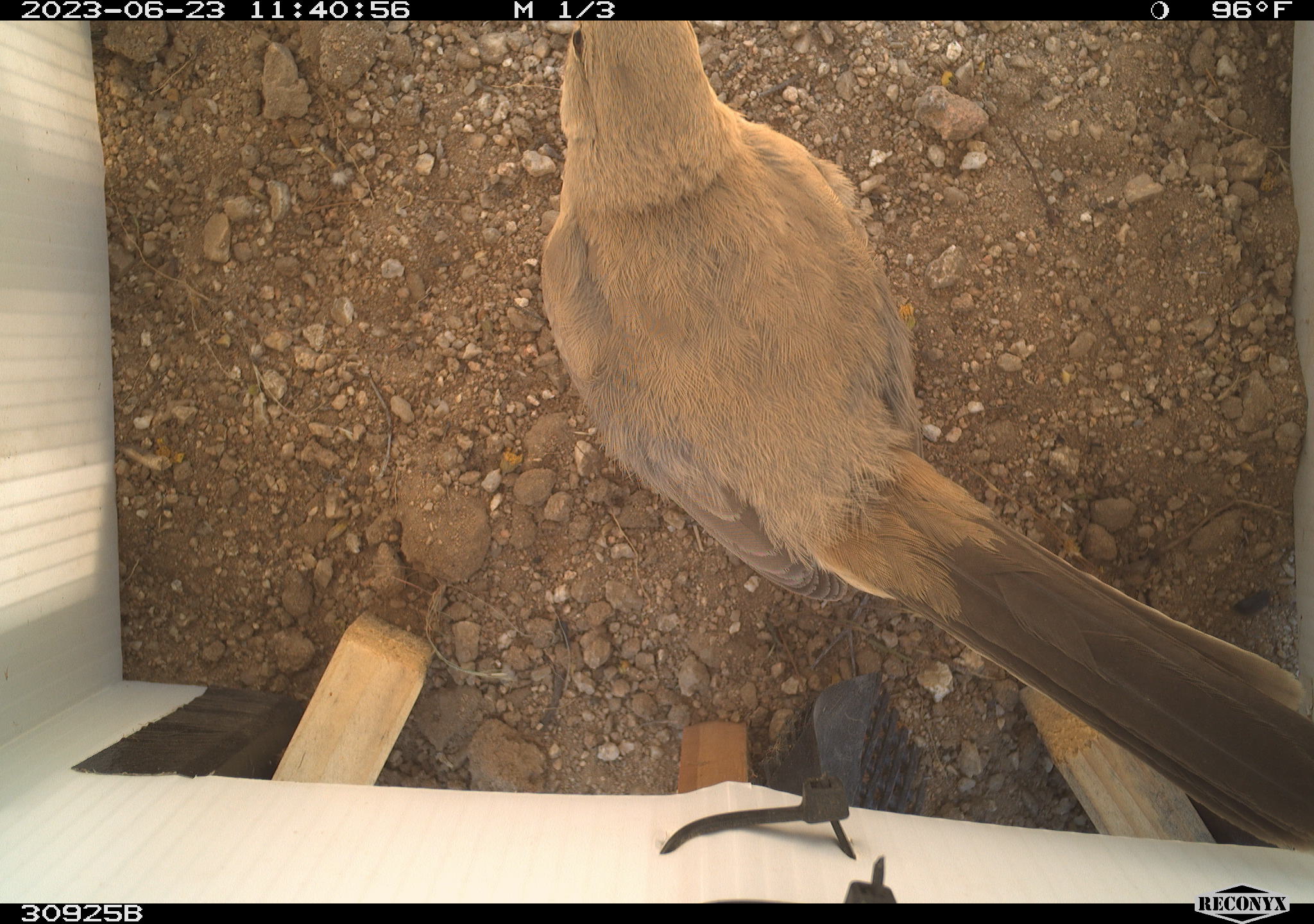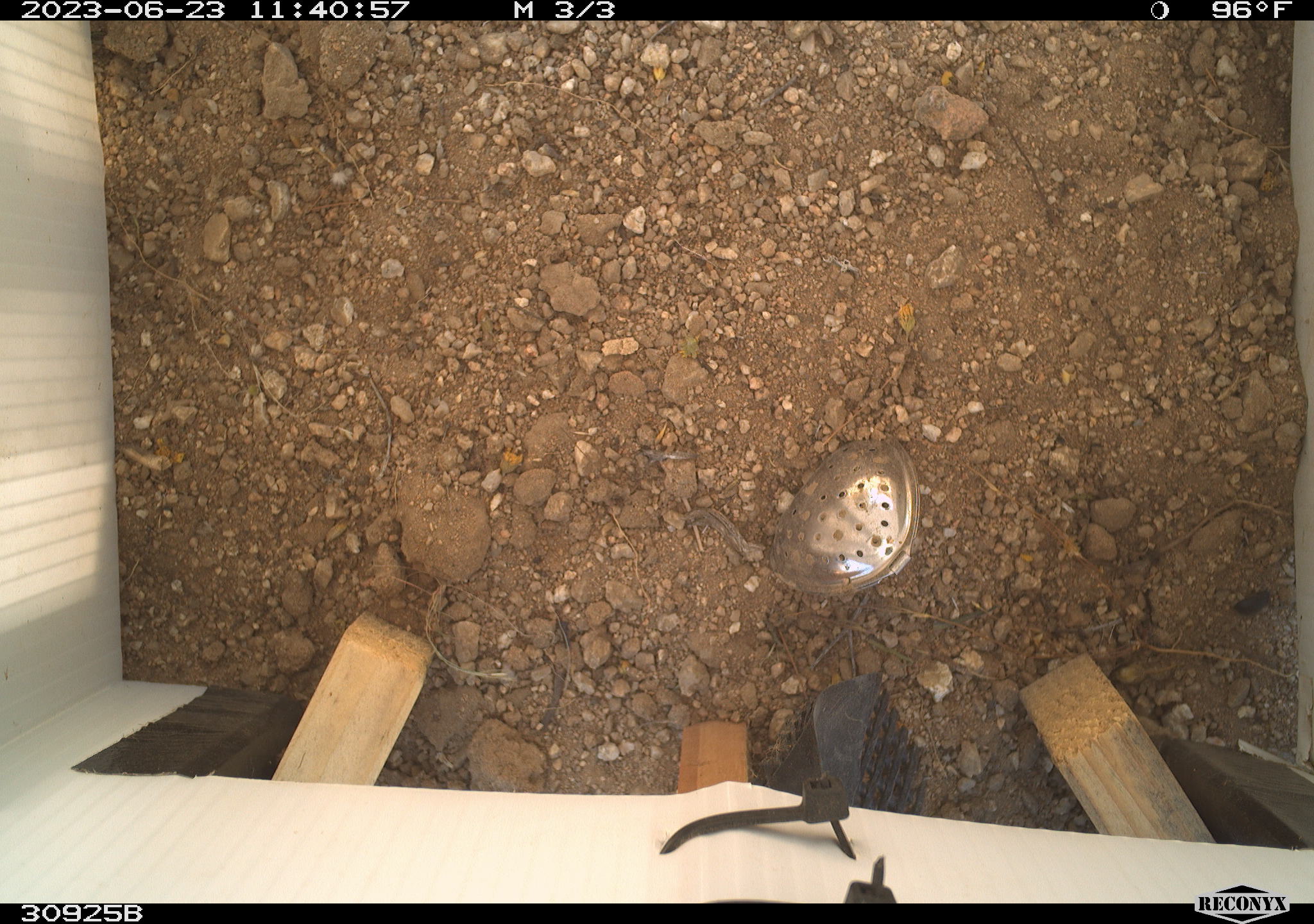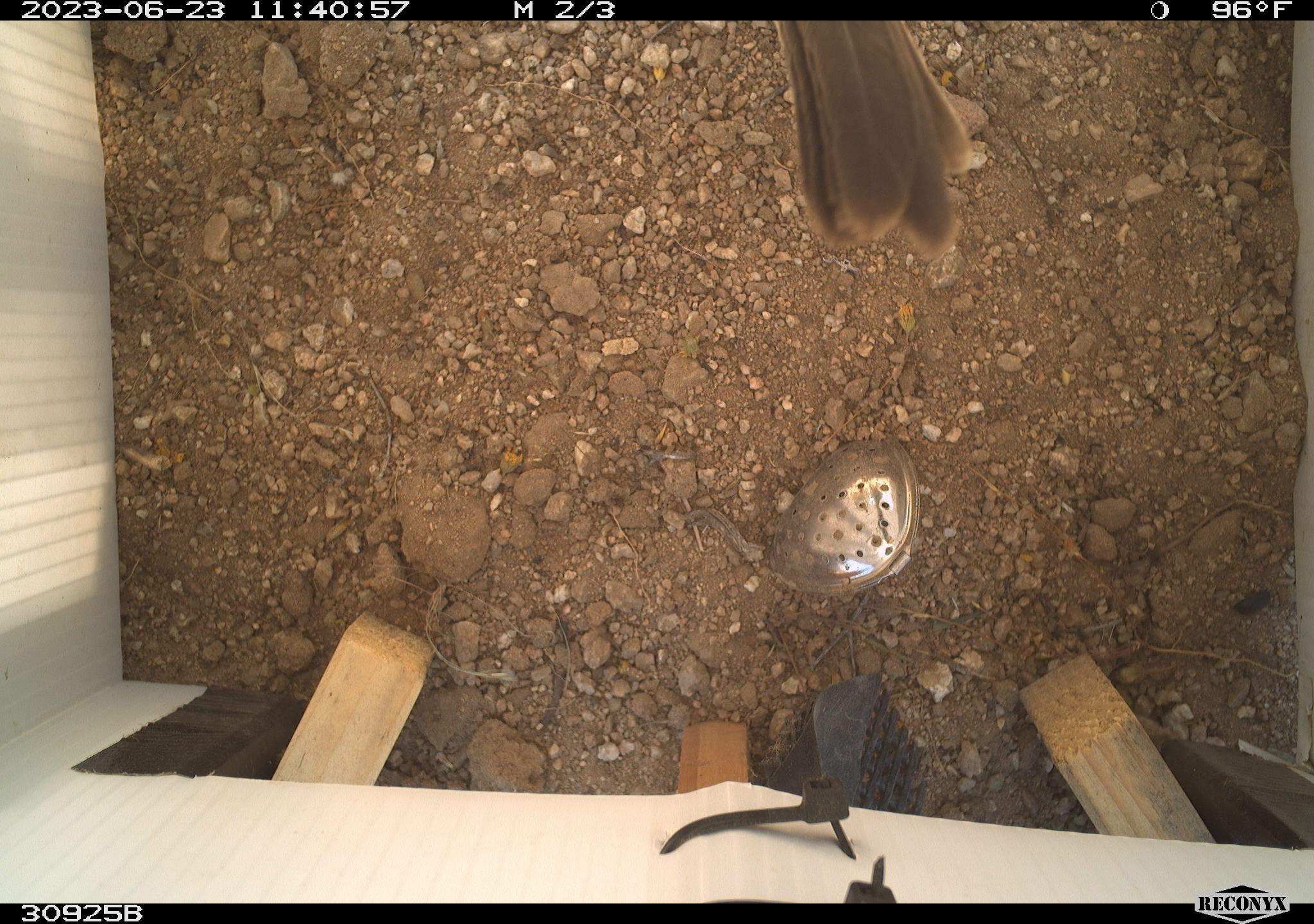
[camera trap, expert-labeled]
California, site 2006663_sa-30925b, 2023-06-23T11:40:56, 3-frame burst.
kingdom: Animalia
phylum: Chordata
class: Aves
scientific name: Aves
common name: bird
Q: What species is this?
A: Bird (Aves).